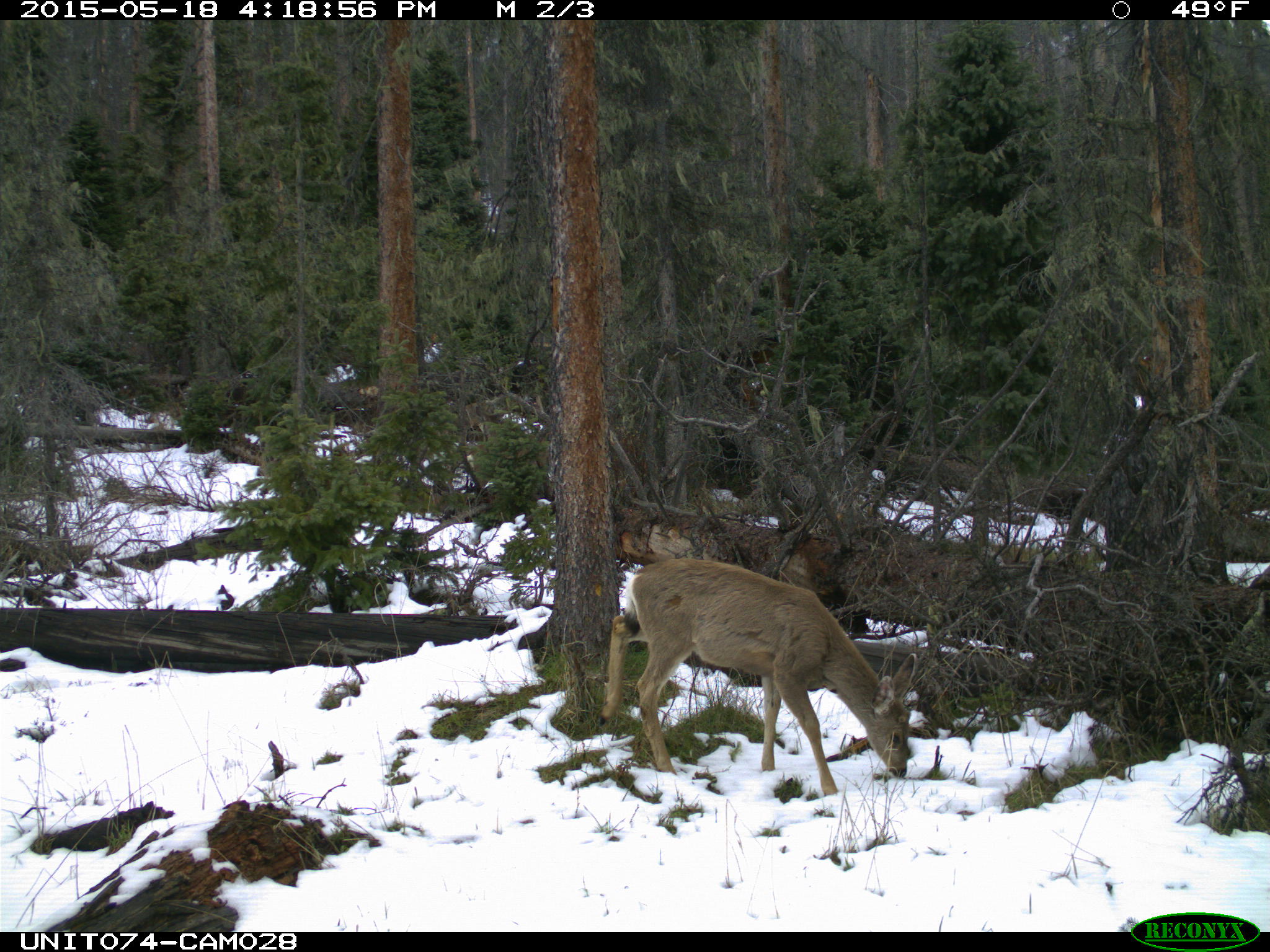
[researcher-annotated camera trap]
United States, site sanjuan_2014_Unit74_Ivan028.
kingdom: Animalia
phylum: Chordata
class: Mammalia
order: Artiodactyla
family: Cervidae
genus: Odocoileus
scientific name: Odocoileus hemionus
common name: mule deer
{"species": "Odocoileus hemionus (mule deer)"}